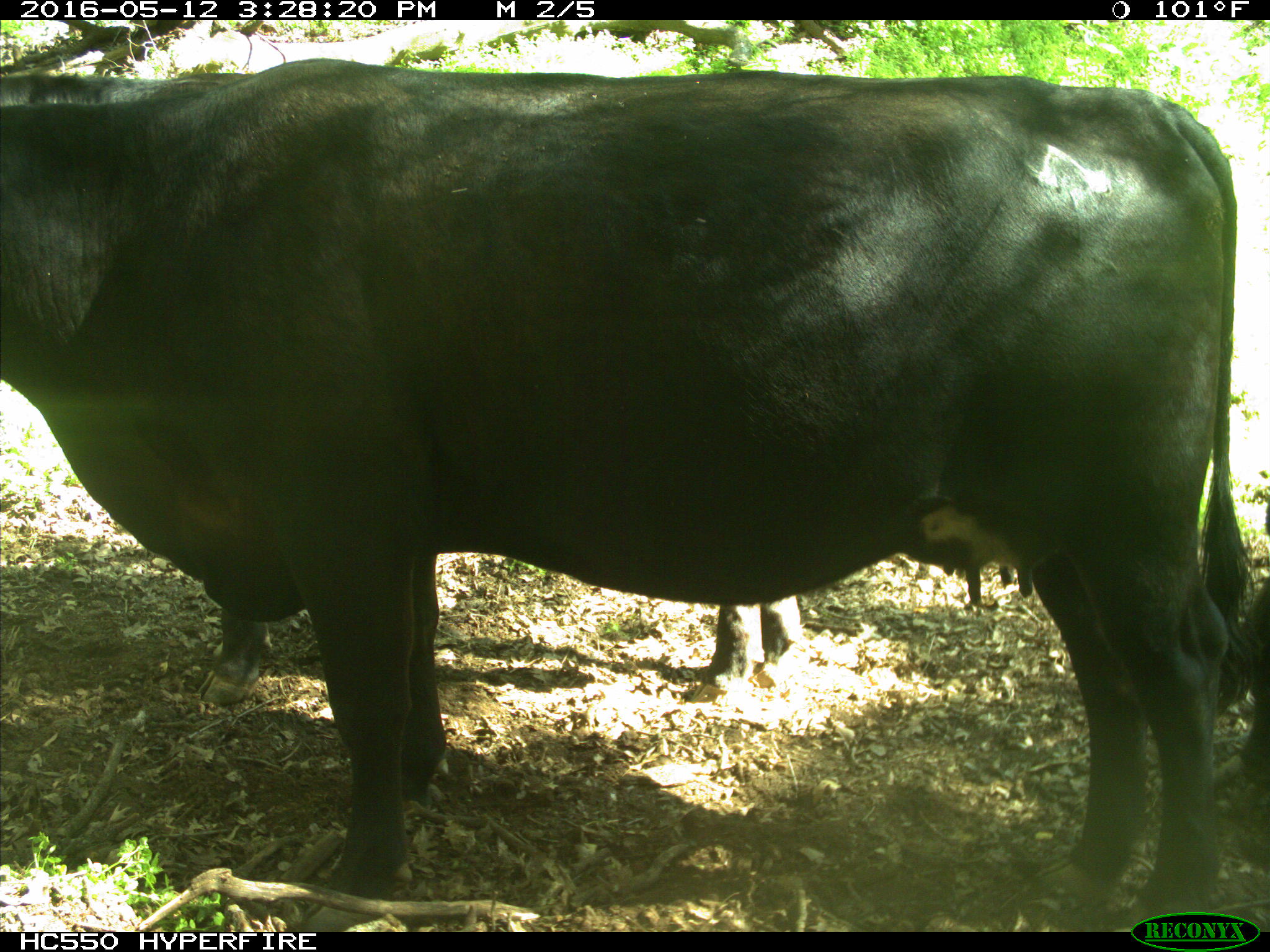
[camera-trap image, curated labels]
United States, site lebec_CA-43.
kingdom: Animalia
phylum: Chordata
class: Mammalia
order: Artiodactyla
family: Bovidae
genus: Bos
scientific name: Bos taurus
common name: domestic cow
Bos taurus (domestic cow).